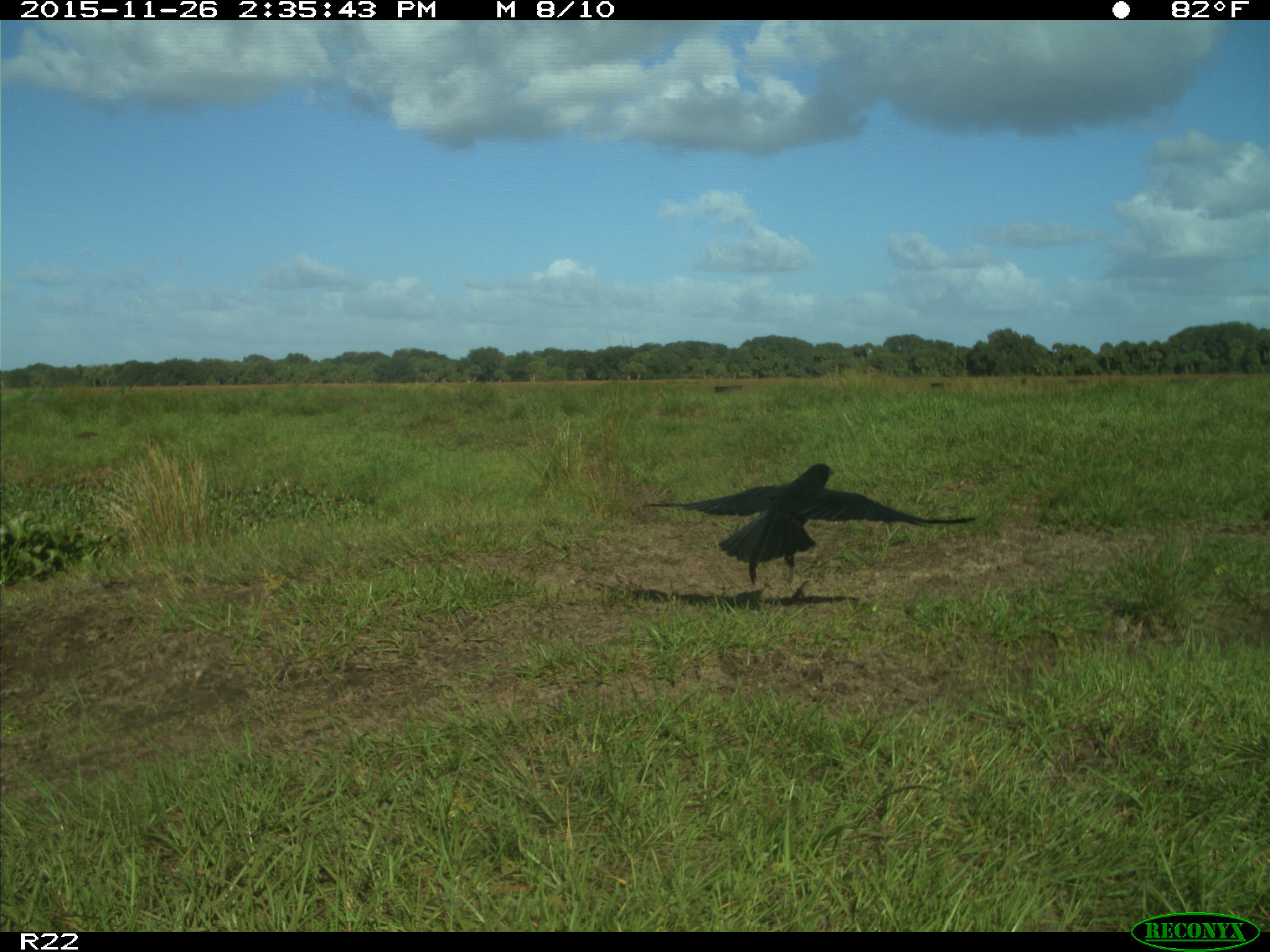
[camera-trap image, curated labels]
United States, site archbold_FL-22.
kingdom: Animalia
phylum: Chordata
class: Aves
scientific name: Aves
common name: birds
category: unidentified bird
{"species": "unidentified bird (birds) (Aves)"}